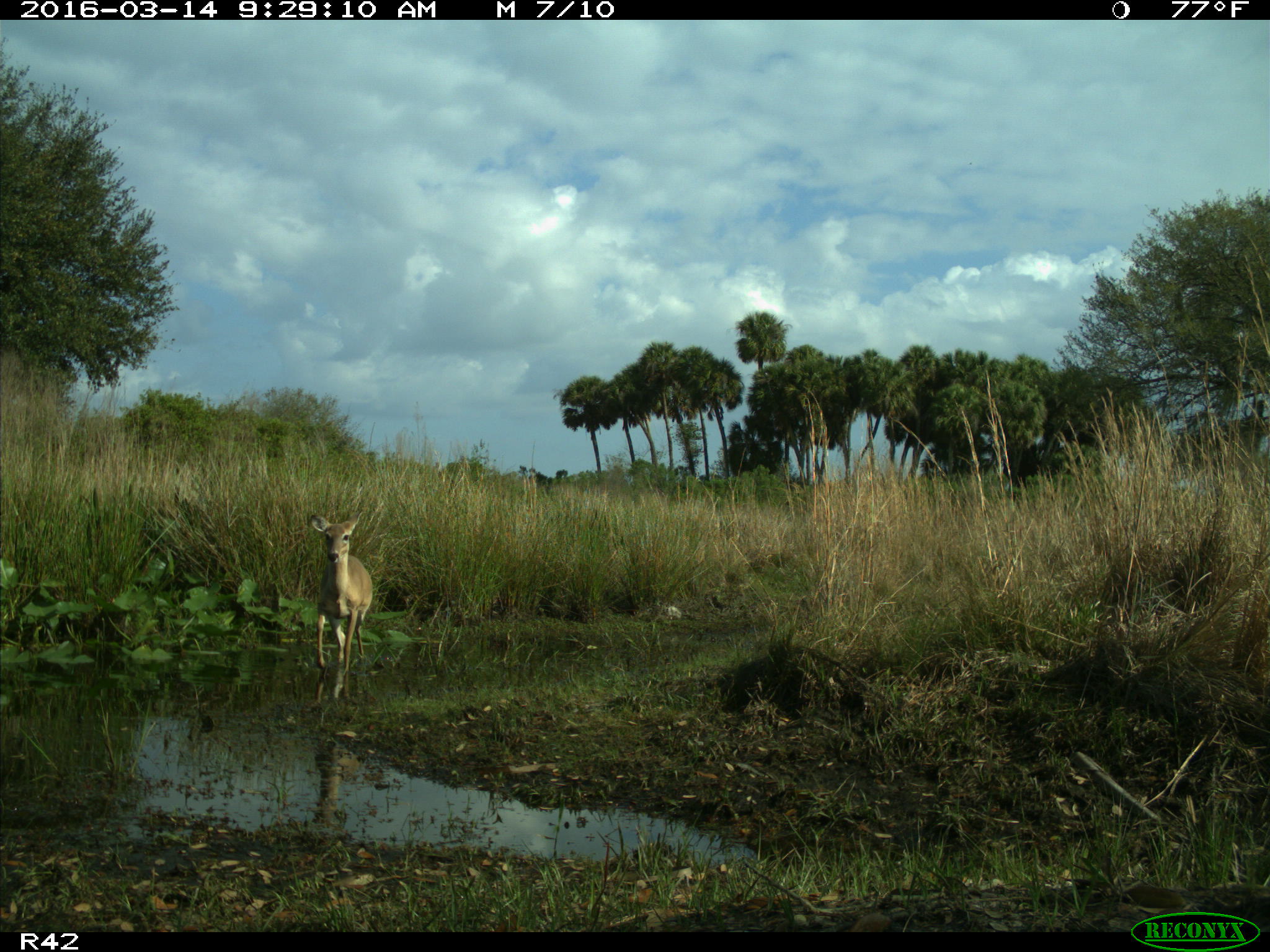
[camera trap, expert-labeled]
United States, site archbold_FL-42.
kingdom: Animalia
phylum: Chordata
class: Mammalia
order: Artiodactyla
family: Cervidae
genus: Odocoileus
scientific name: Odocoileus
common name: deer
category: unidentified deer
Unidentified deer (deer) (Odocoileus).